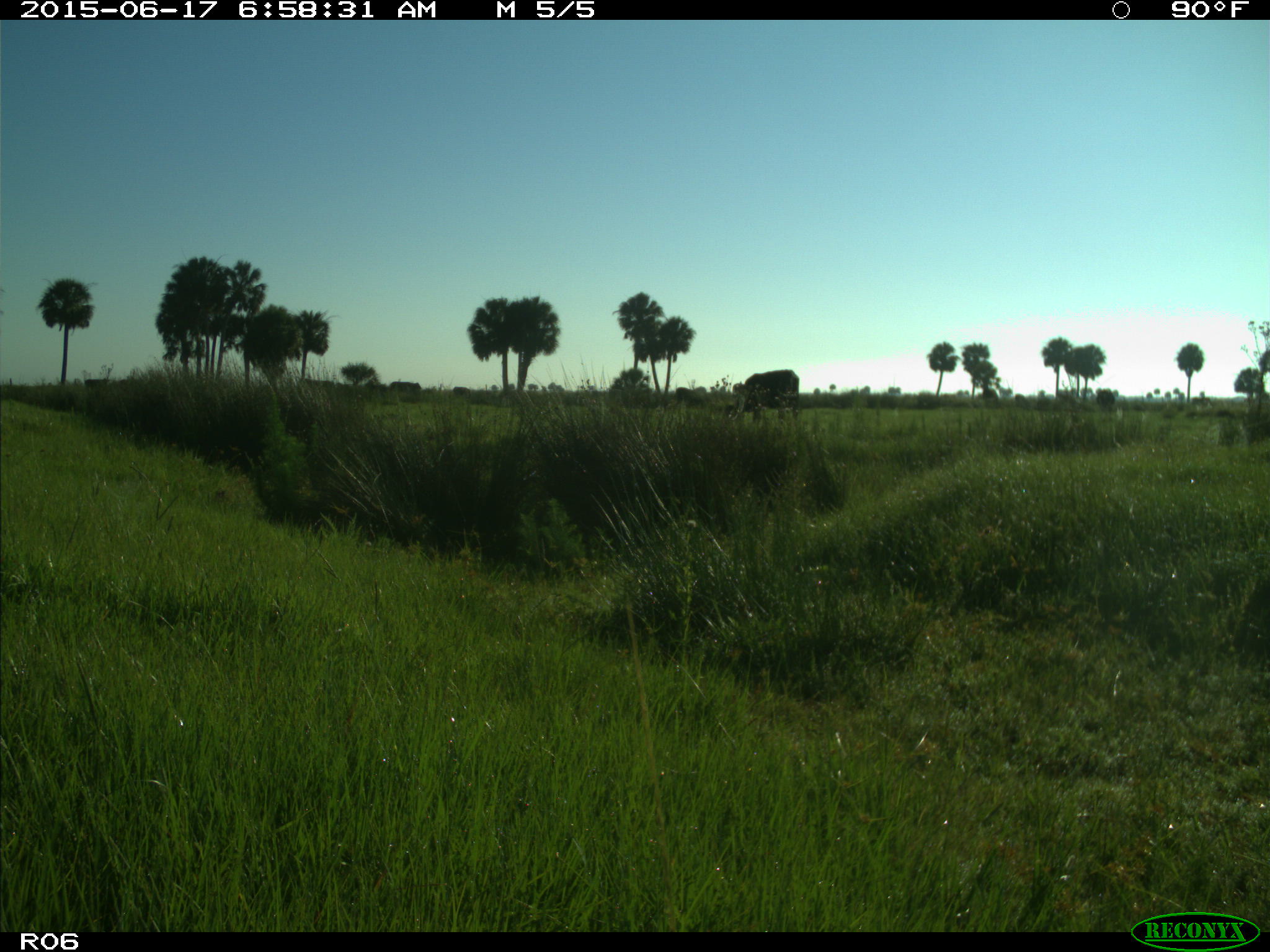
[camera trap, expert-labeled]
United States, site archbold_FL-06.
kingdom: Animalia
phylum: Chordata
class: Mammalia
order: Artiodactyla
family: Bovidae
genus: Bos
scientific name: Bos taurus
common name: domestic cow